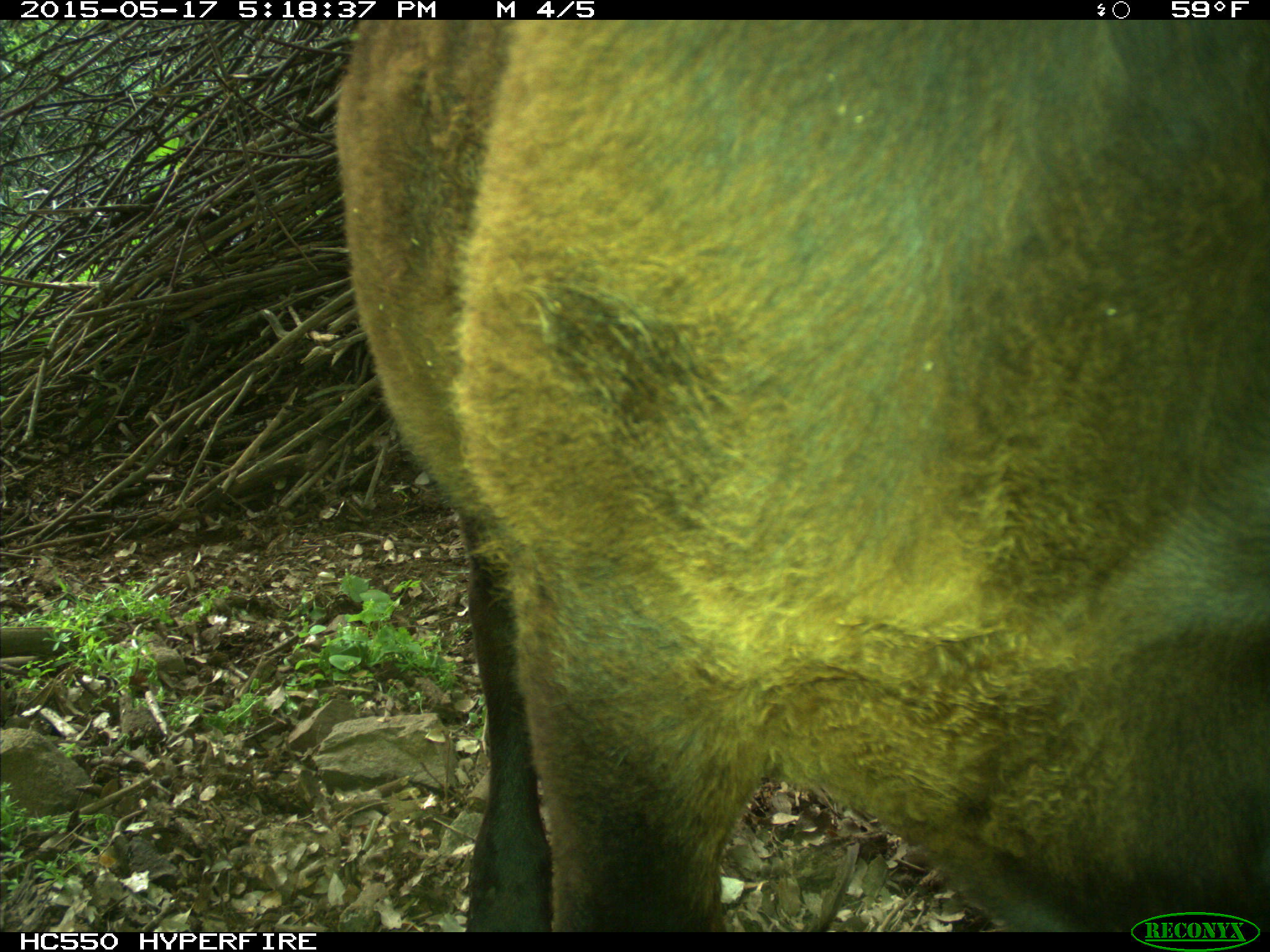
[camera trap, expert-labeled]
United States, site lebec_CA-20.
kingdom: Animalia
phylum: Chordata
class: Mammalia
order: Artiodactyla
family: Bovidae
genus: Bos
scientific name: Bos taurus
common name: domestic cow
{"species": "Bos taurus (domestic cow)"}